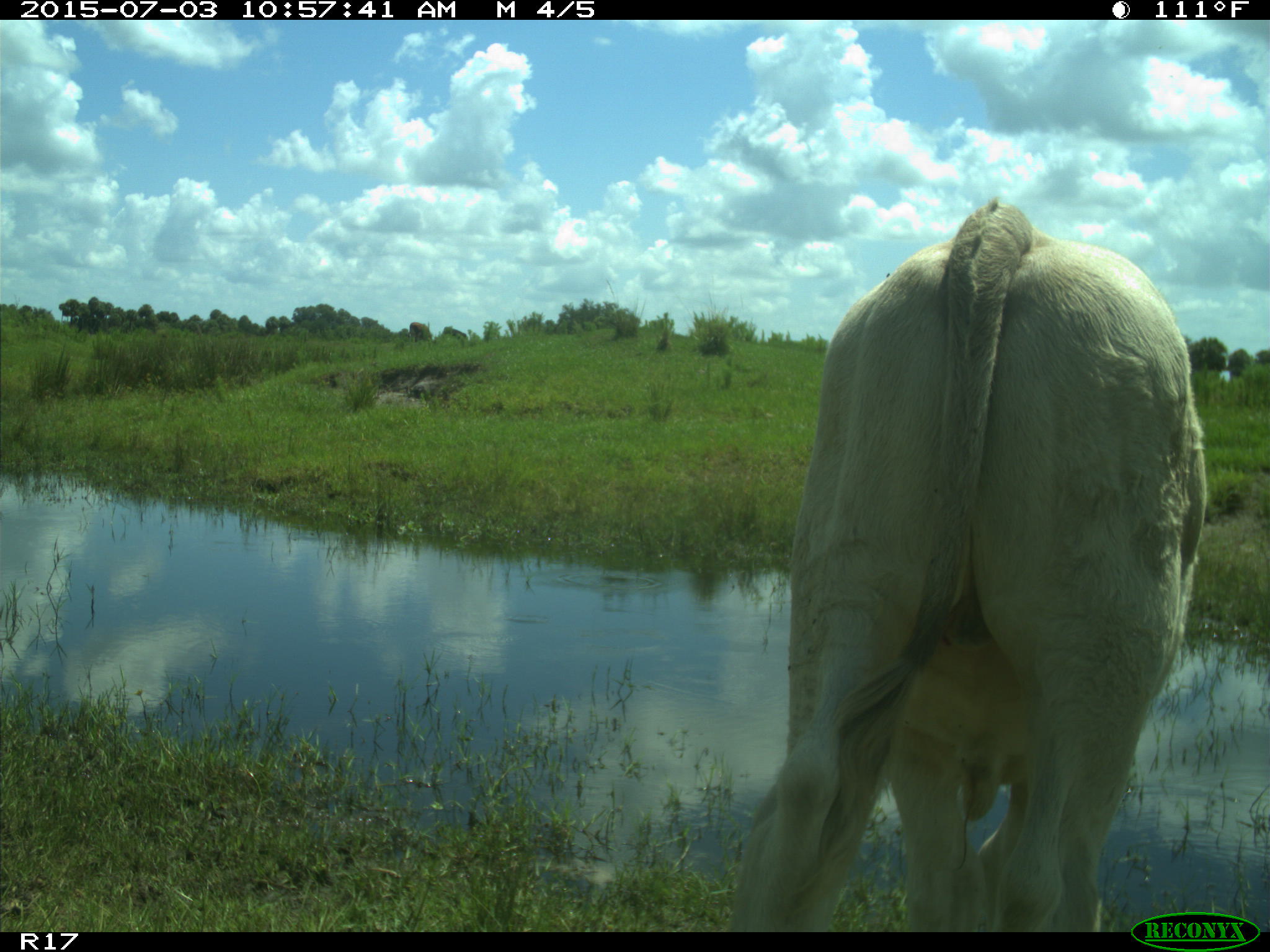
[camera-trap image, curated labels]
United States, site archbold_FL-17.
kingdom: Animalia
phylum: Chordata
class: Mammalia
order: Artiodactyla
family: Bovidae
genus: Bos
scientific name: Bos taurus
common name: domestic cow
Bos taurus (domestic cow).